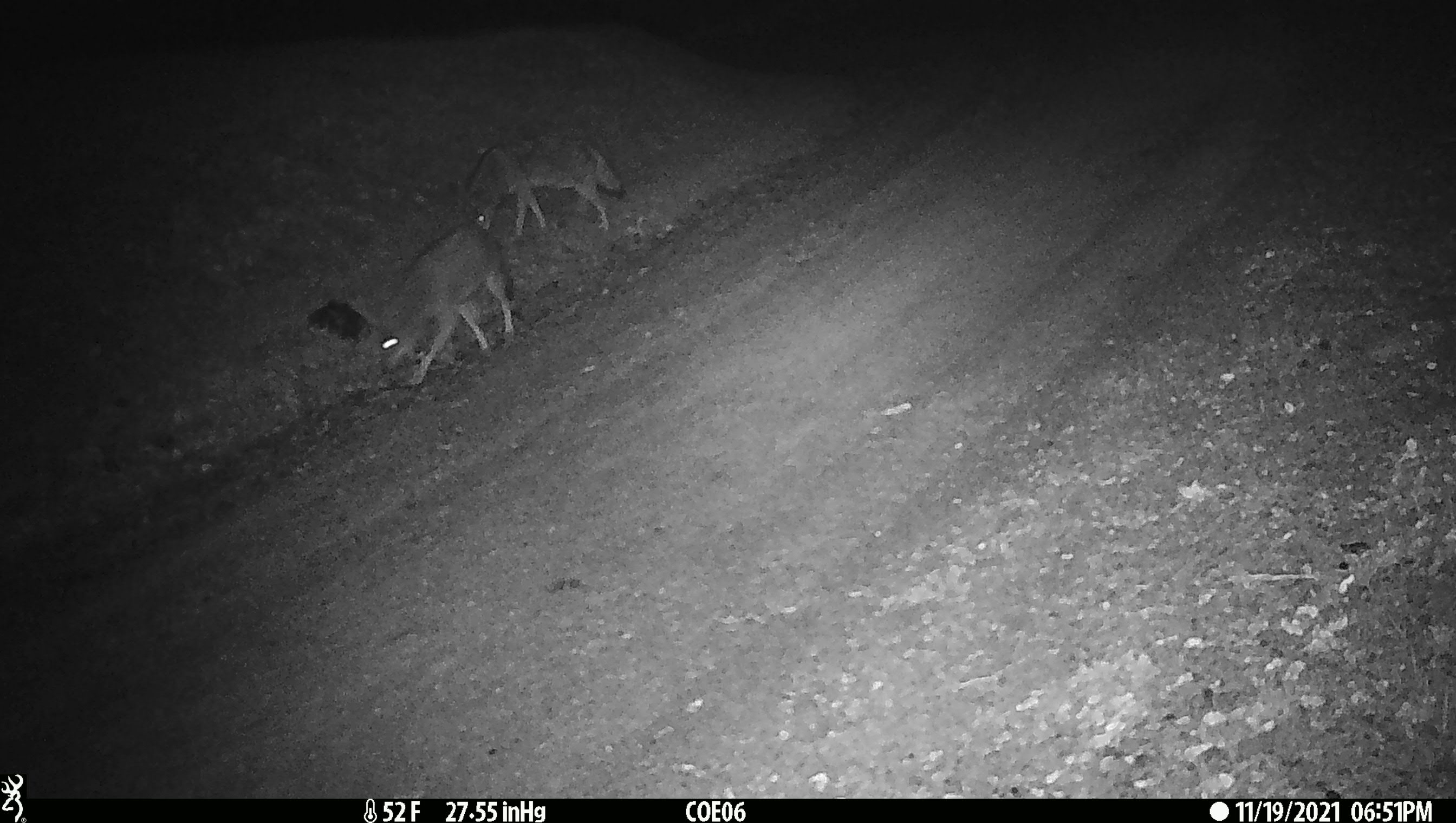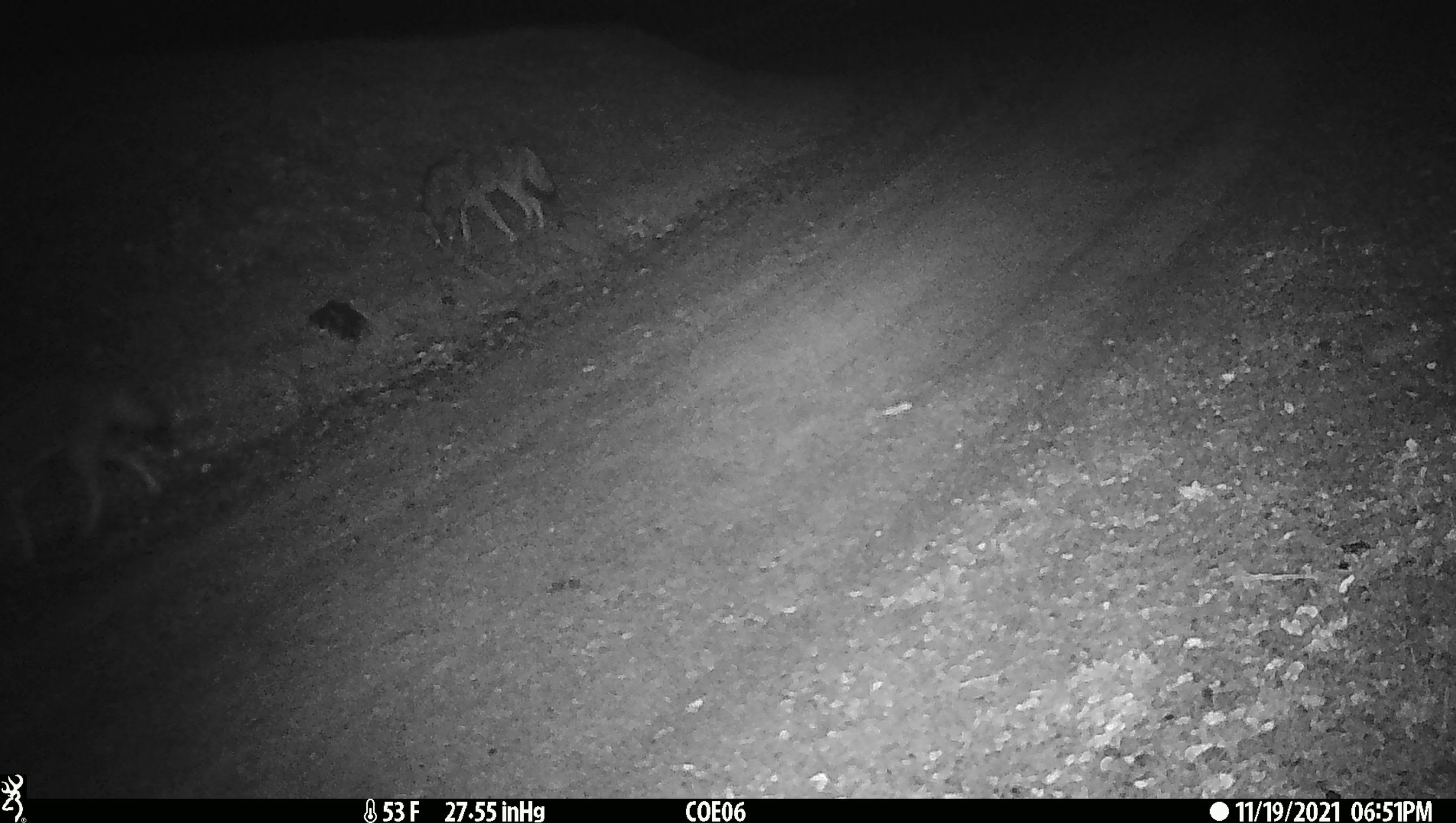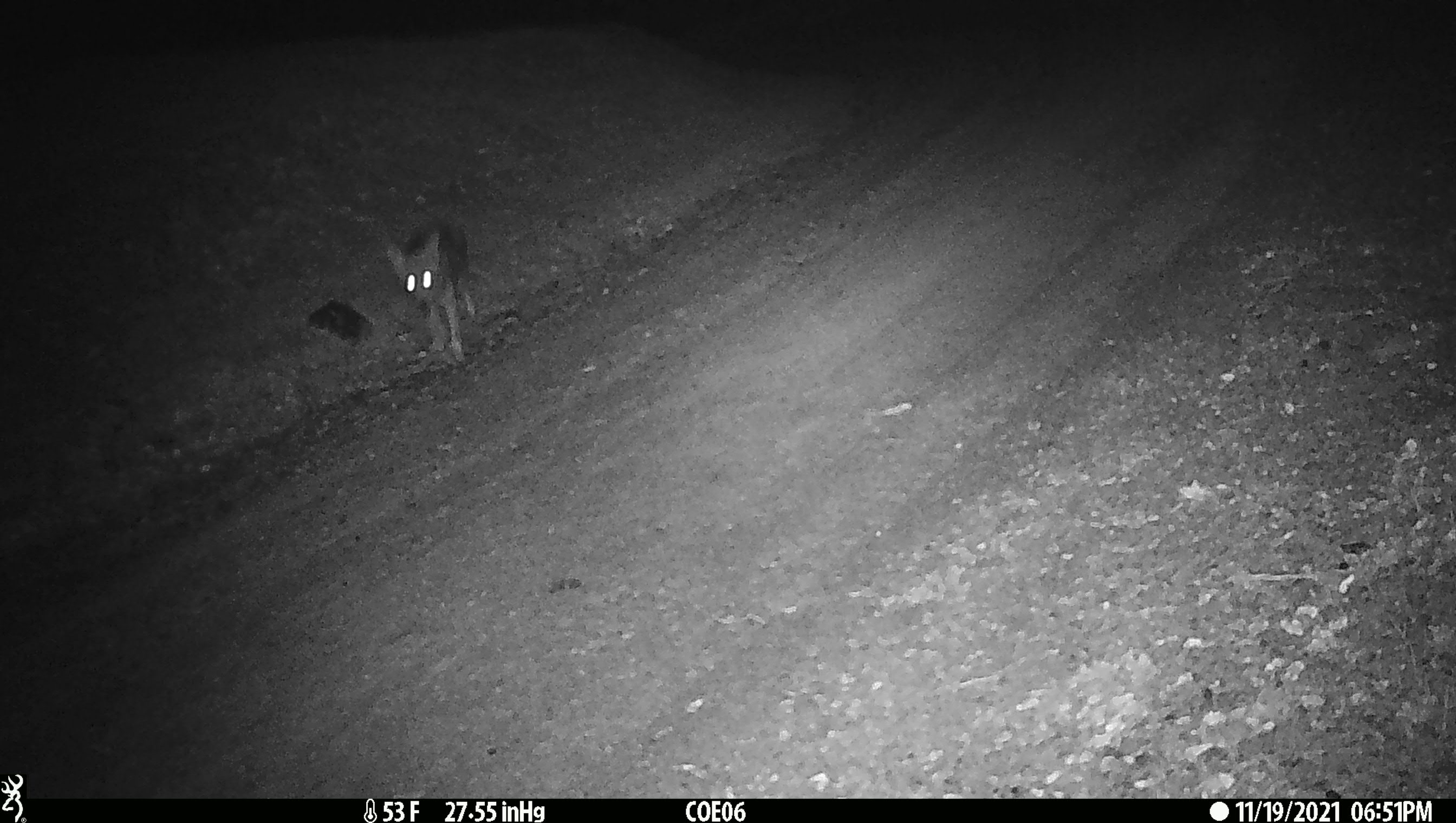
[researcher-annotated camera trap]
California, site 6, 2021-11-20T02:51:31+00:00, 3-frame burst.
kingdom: Animalia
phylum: Chordata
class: Mammalia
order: Carnivora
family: Canidae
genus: Canis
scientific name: Canis latrans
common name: coyote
Coyote (Canis latrans).